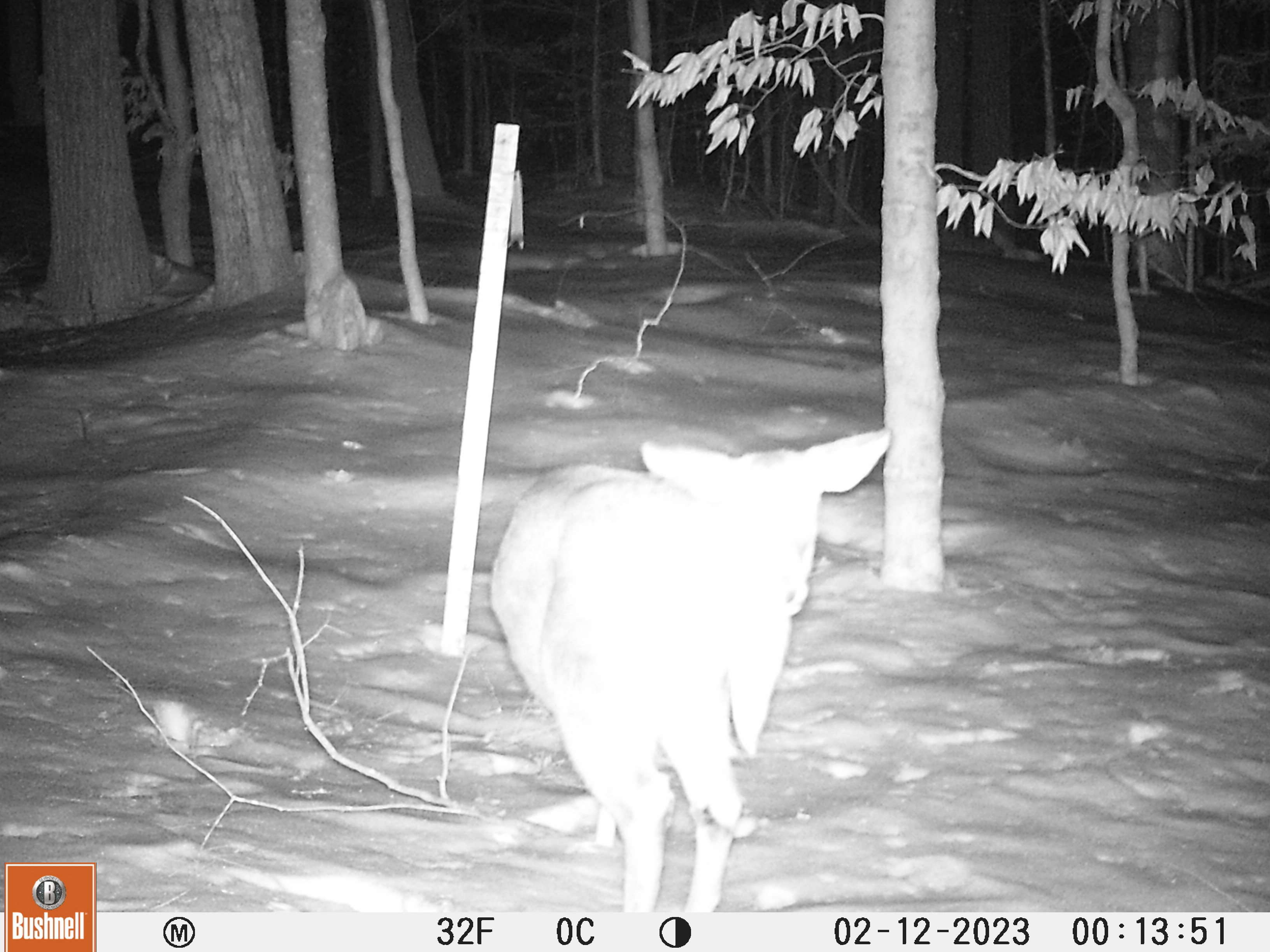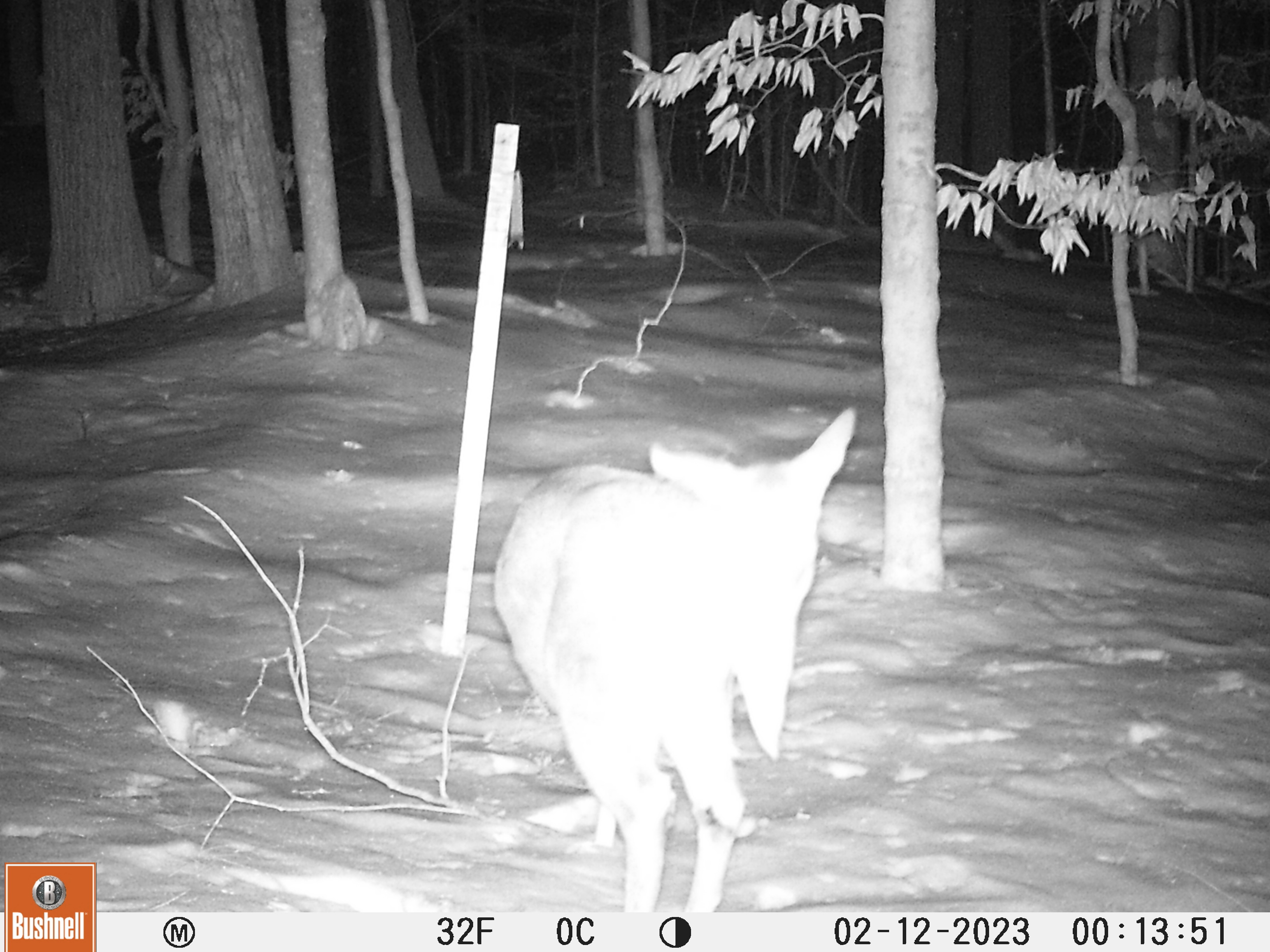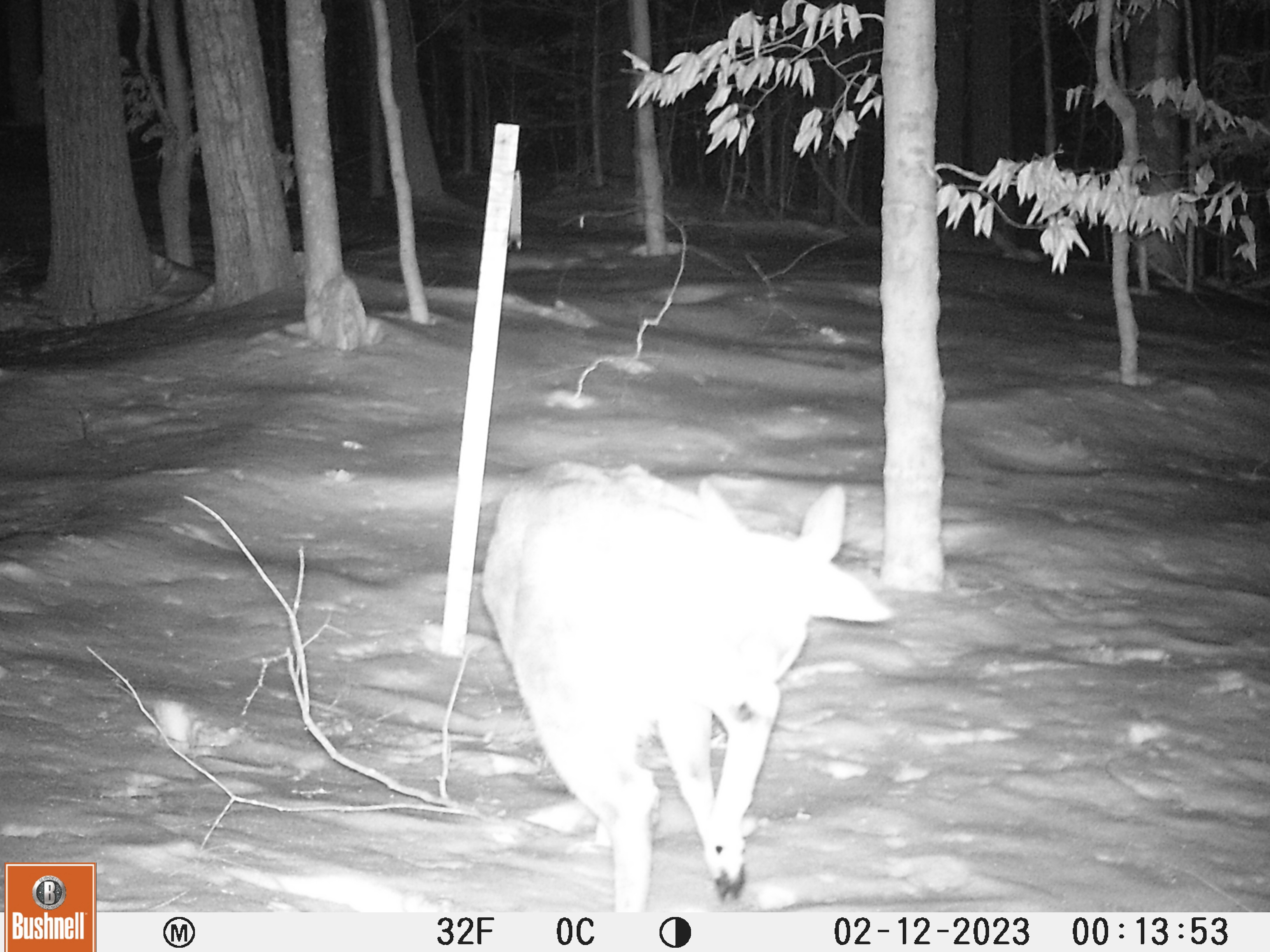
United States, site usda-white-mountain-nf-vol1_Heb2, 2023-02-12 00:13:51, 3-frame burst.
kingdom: Animalia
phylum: Chordata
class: Mammalia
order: Artiodactyla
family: Cervidae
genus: Odocoileus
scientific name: Odocoileus virginianus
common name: white-tailed deer